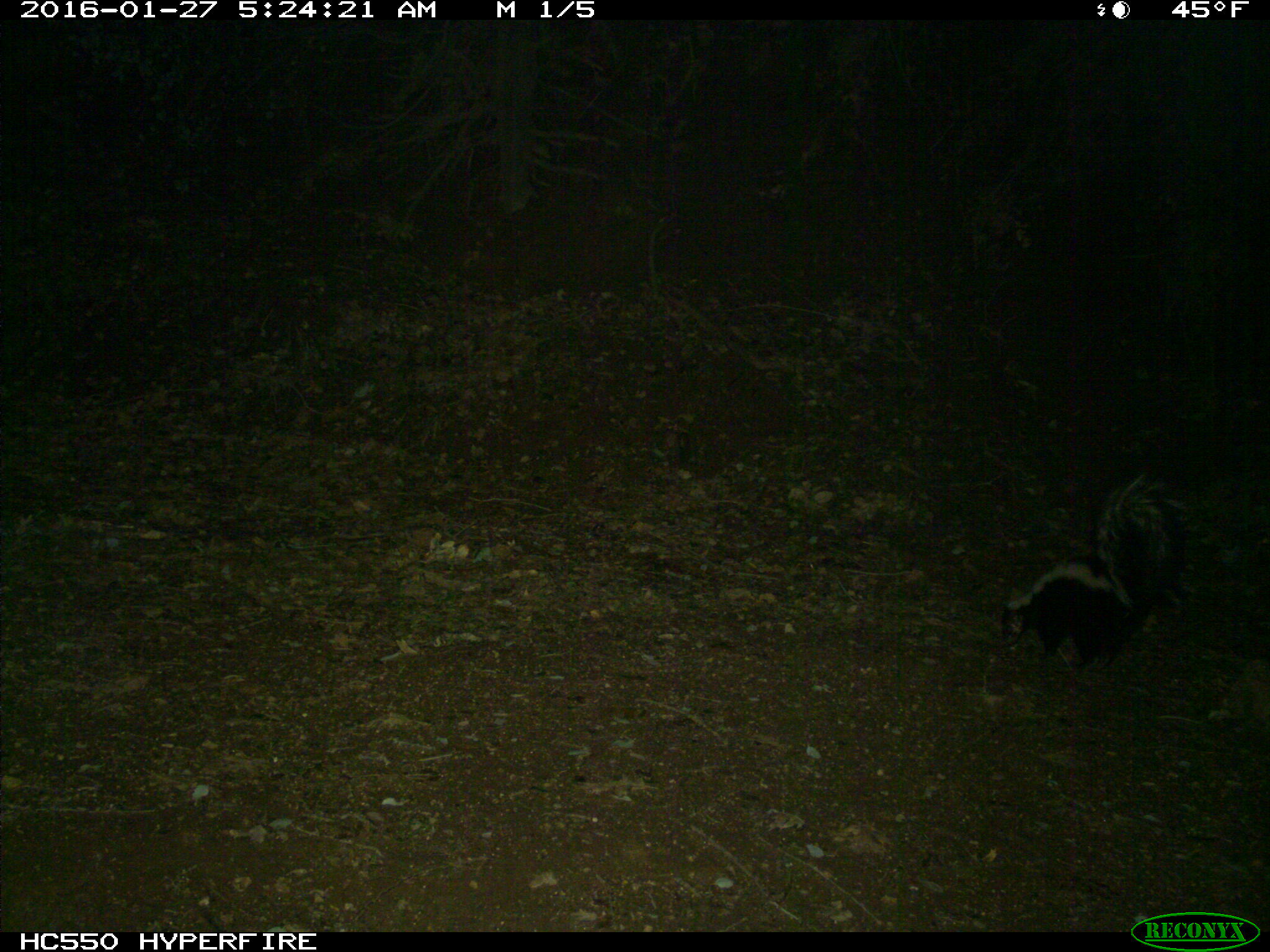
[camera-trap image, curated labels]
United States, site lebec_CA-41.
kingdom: Animalia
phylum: Chordata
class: Mammalia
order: Carnivora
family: Mephitidae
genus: Mephitis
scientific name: Mephitis mephitis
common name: striped skunk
Mephitis mephitis (striped skunk).